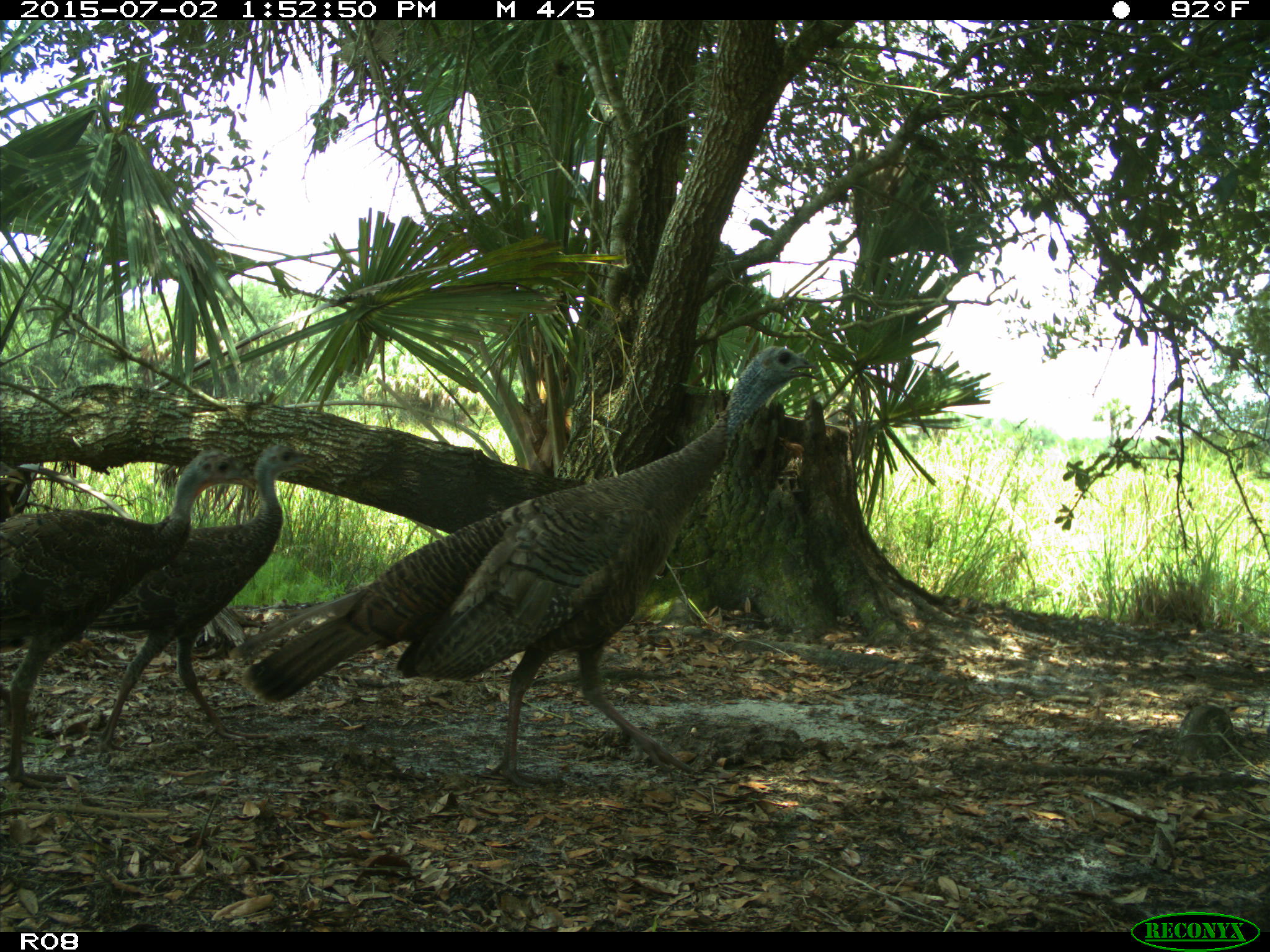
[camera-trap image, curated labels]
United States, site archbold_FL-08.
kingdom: Animalia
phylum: Chordata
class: Aves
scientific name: Aves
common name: birds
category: unidentified bird